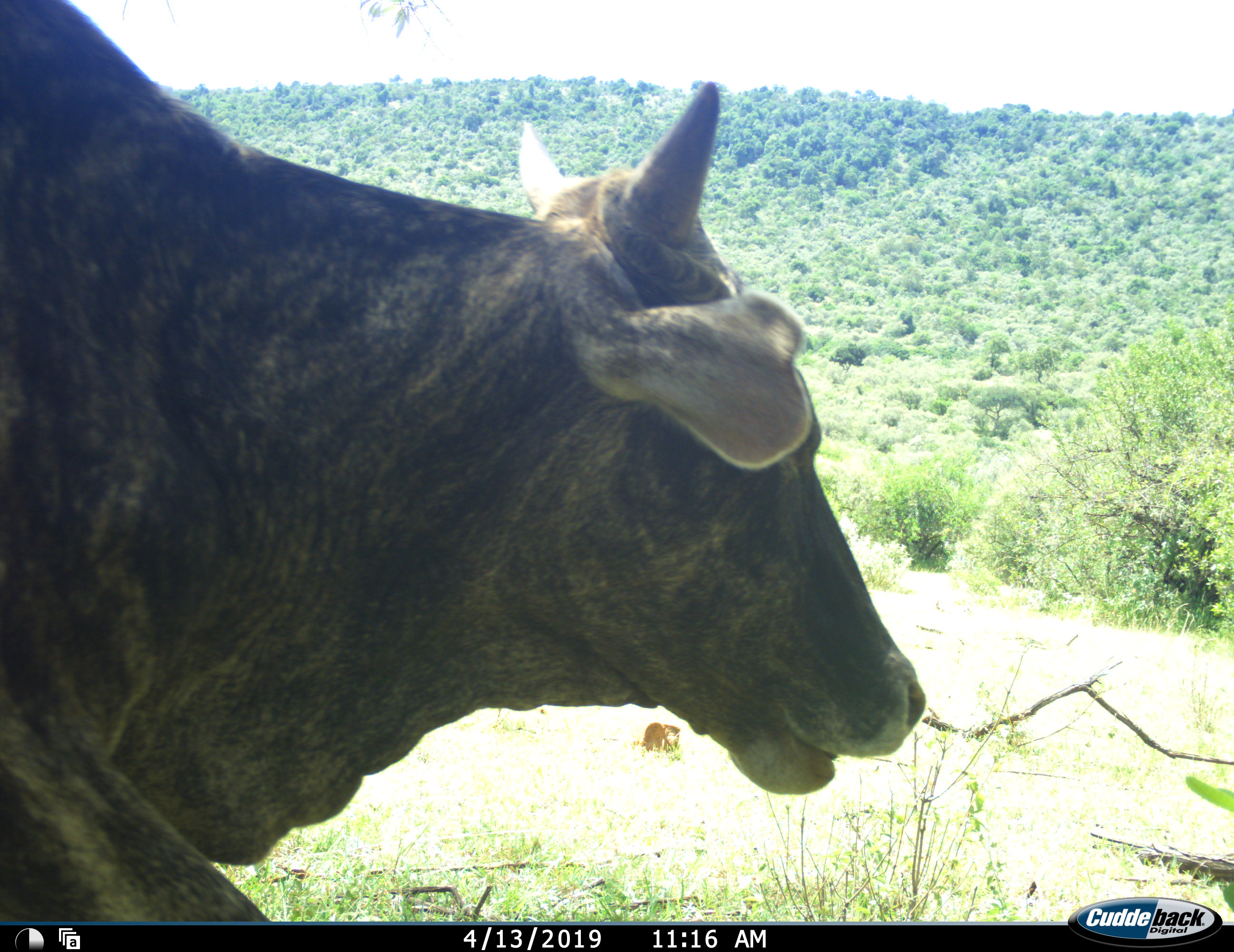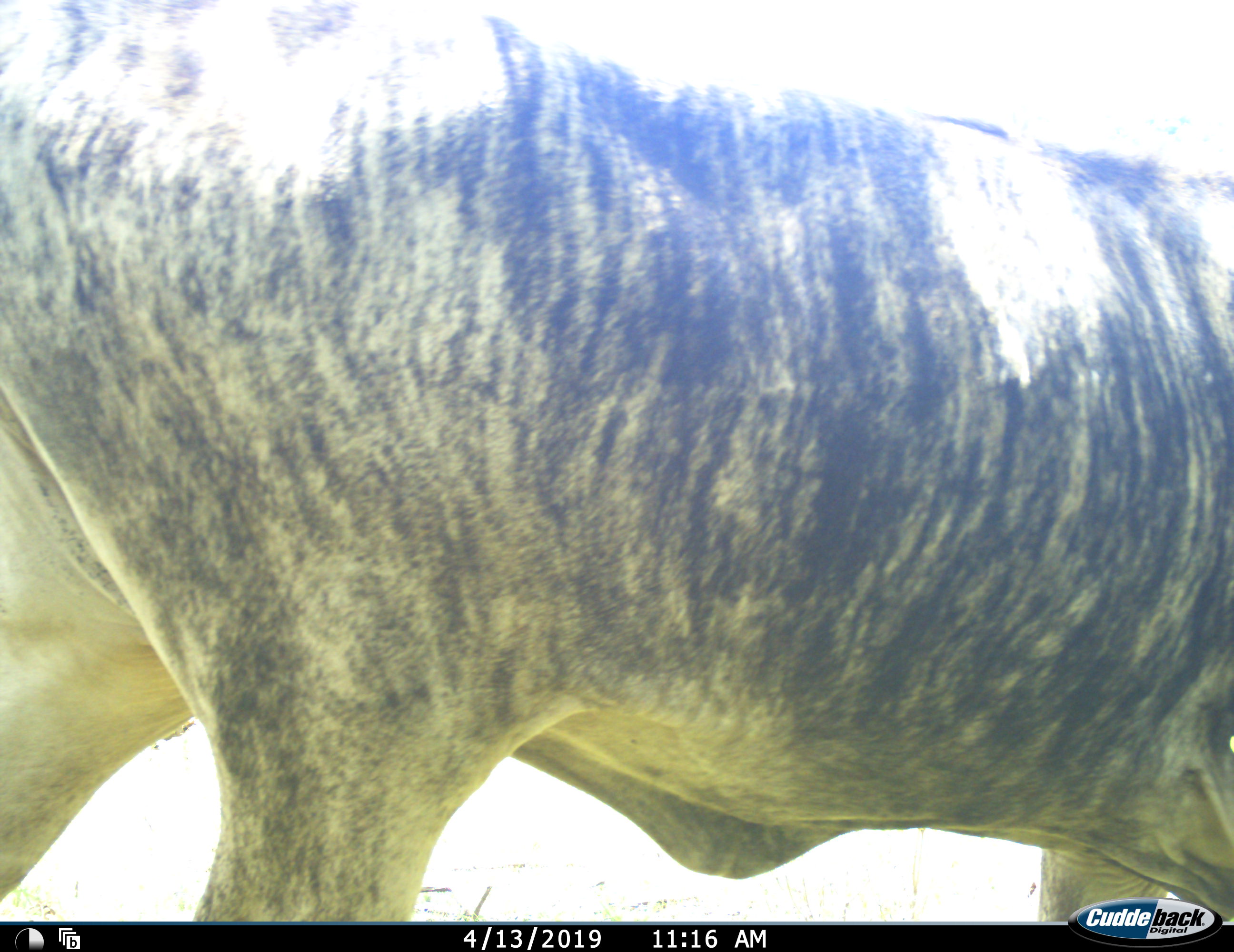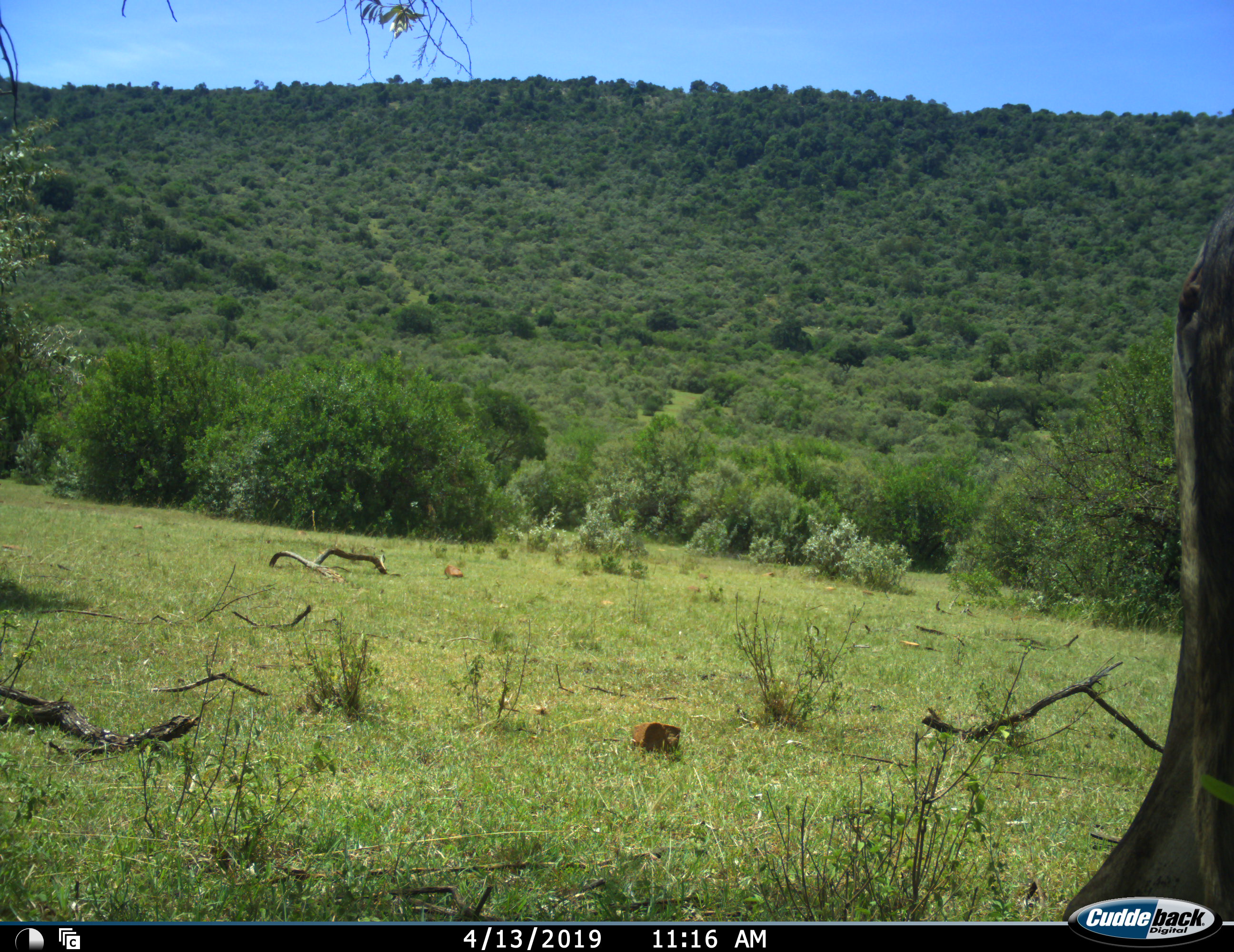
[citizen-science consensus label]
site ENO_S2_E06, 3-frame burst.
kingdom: Animalia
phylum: Chordata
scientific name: Vertebrata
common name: domestic animal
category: domesticanimal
Domesticanimal (domestic animal) (Vertebrata), count 1. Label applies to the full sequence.